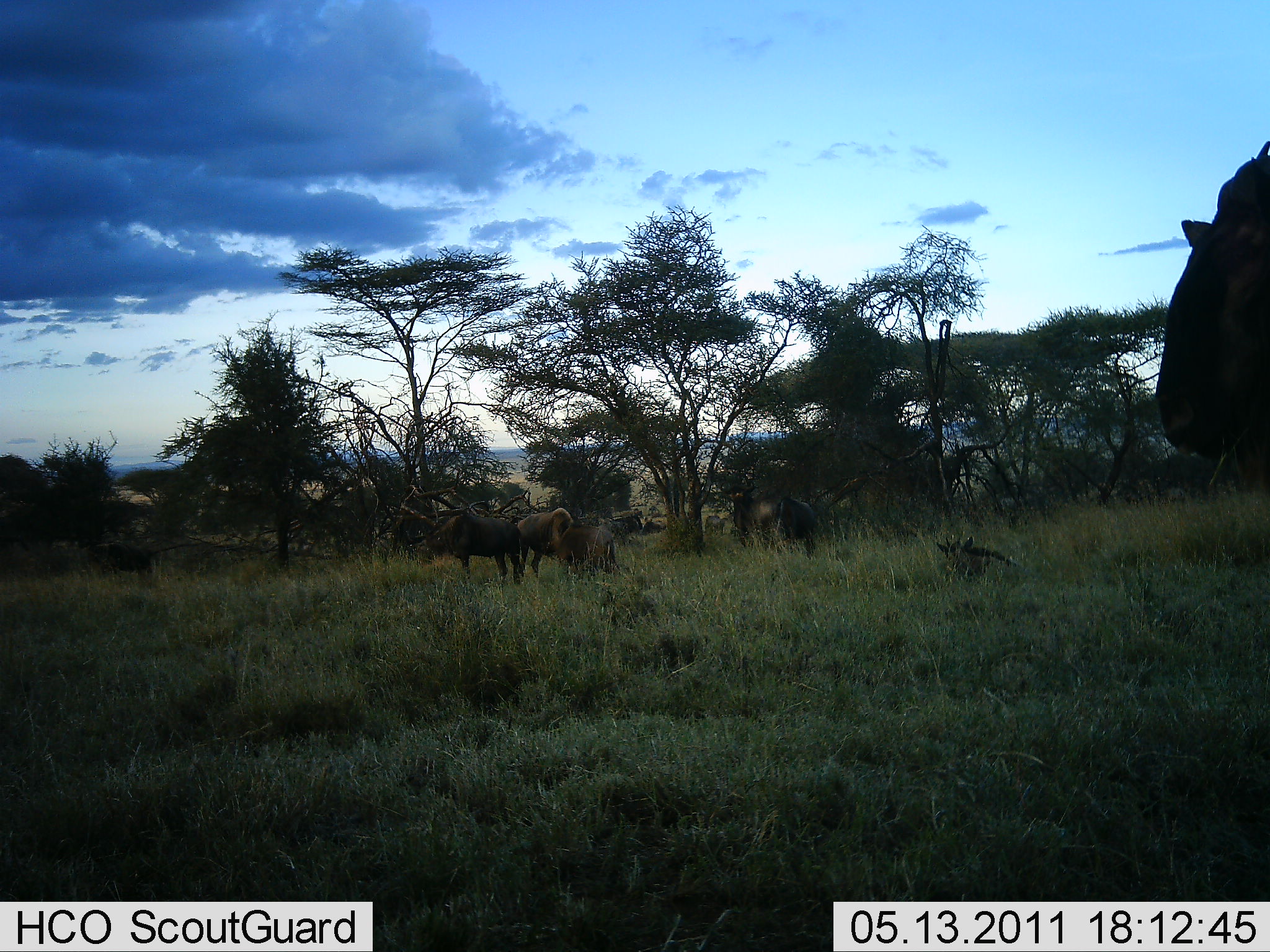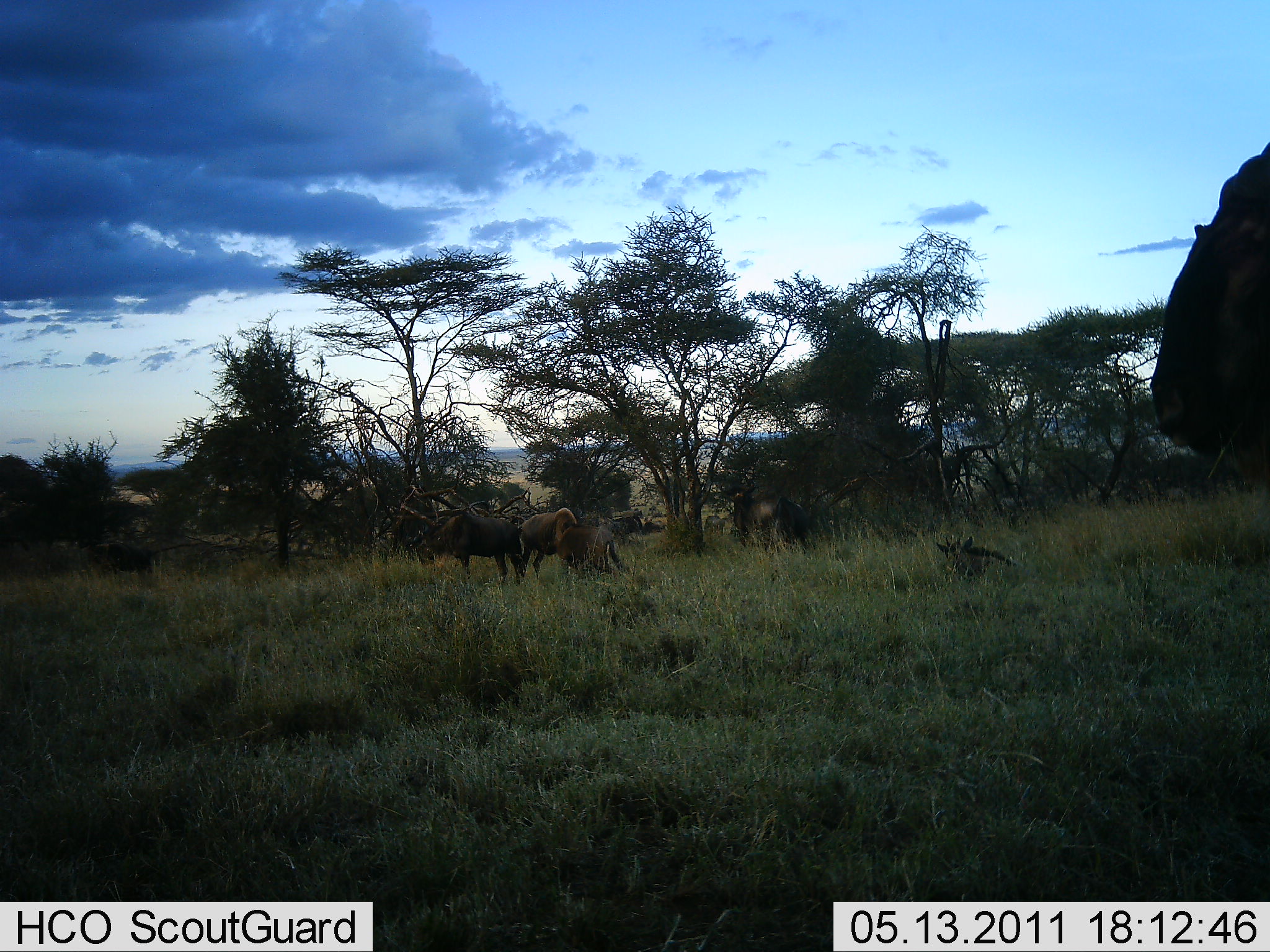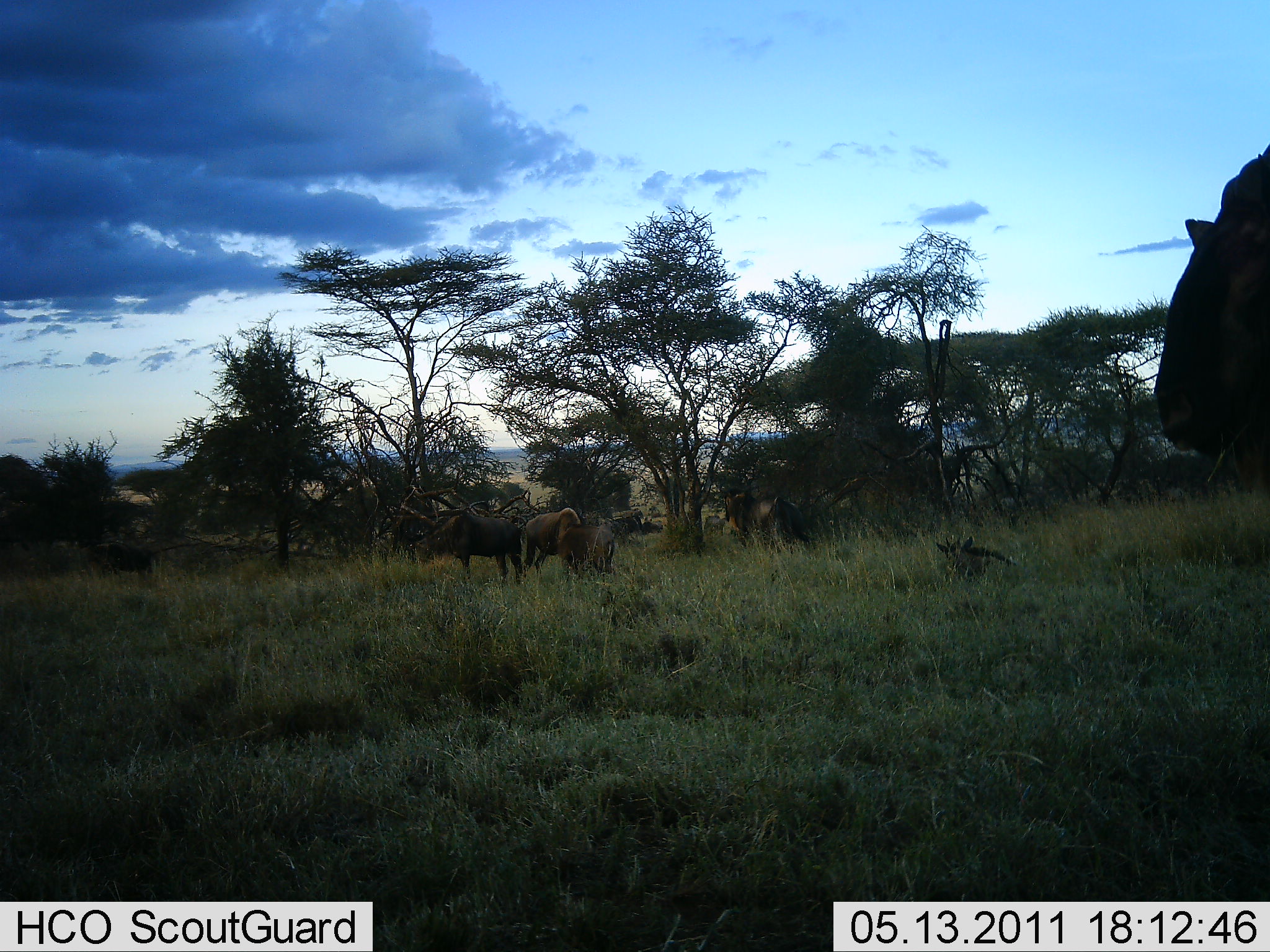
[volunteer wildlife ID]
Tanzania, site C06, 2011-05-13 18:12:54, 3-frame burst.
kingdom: Animalia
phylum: Chordata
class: Mammalia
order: Artiodactyla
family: Bovidae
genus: Connochaetes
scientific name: Connochaetes taurinus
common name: blue wildebeest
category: wildebeest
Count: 6.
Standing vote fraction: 85%.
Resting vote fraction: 54%.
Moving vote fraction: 8%.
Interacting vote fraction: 0%.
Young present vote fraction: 8%.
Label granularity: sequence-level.